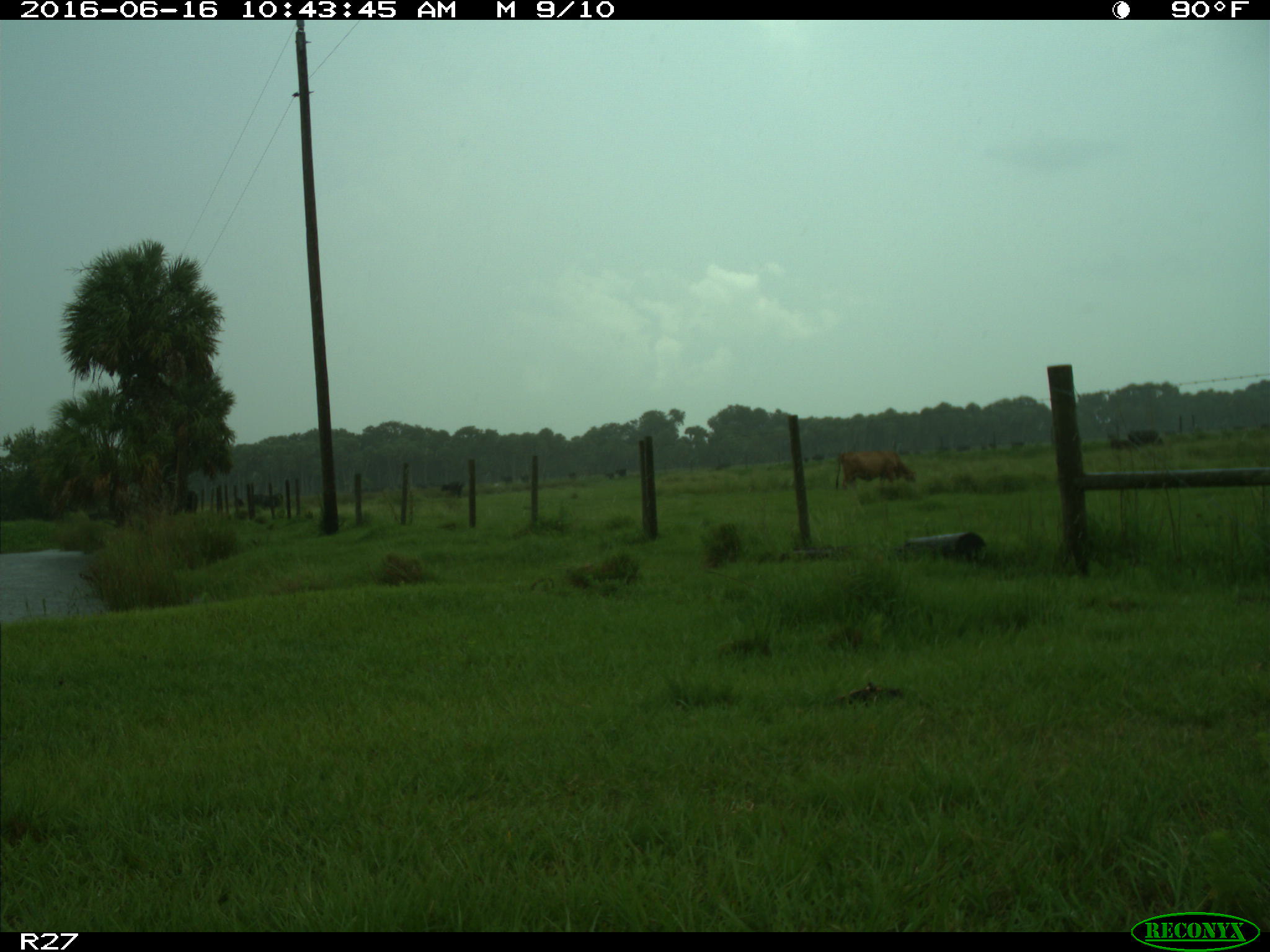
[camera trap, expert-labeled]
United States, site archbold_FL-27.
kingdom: Animalia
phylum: Chordata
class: Mammalia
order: Artiodactyla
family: Bovidae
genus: Bos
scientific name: Bos taurus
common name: domestic cow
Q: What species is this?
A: Bos taurus (domestic cow).